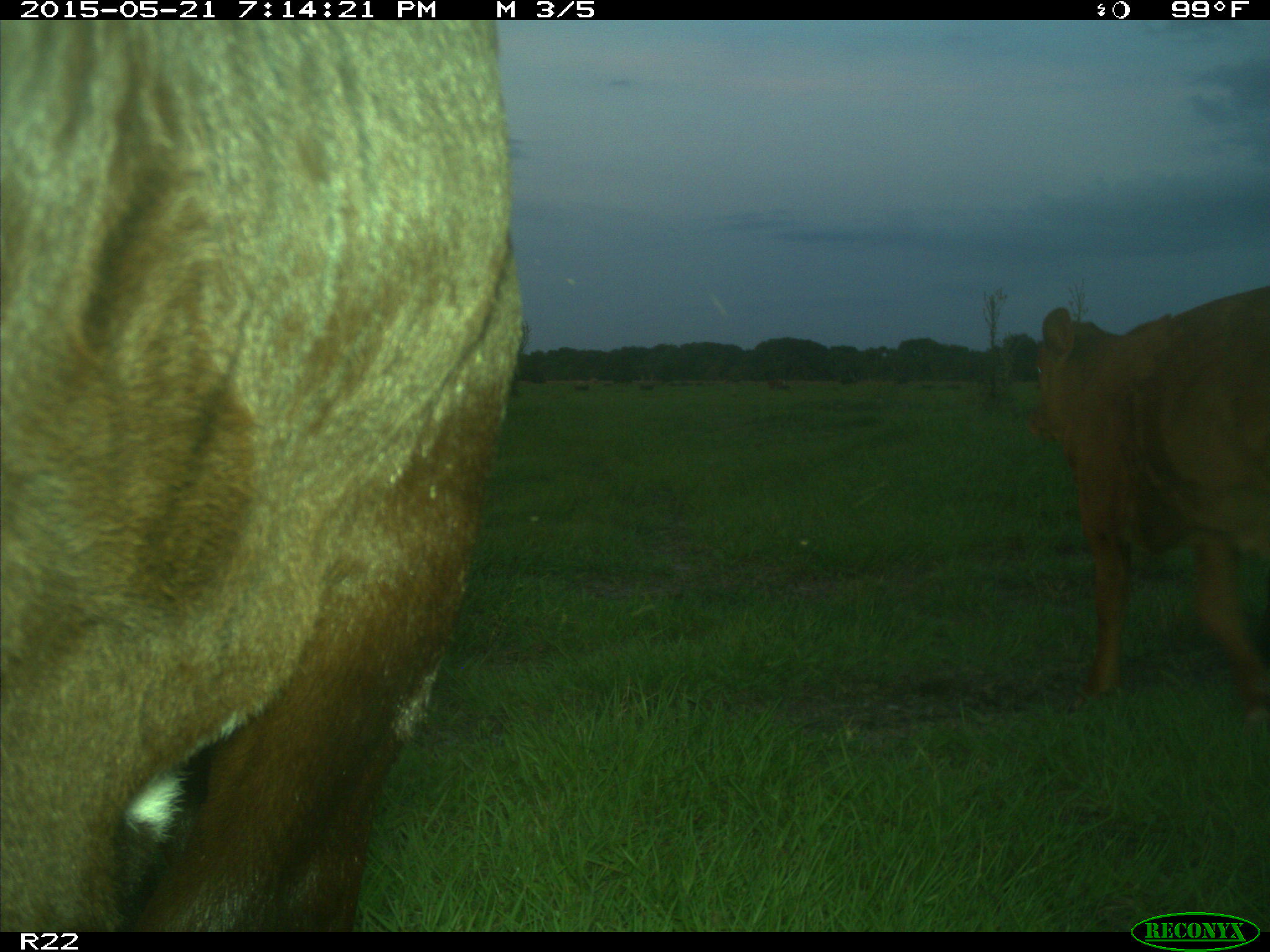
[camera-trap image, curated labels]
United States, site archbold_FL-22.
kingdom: Animalia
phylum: Chordata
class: Mammalia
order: Artiodactyla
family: Bovidae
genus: Bos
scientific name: Bos taurus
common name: domestic cow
Bos taurus (domestic cow).